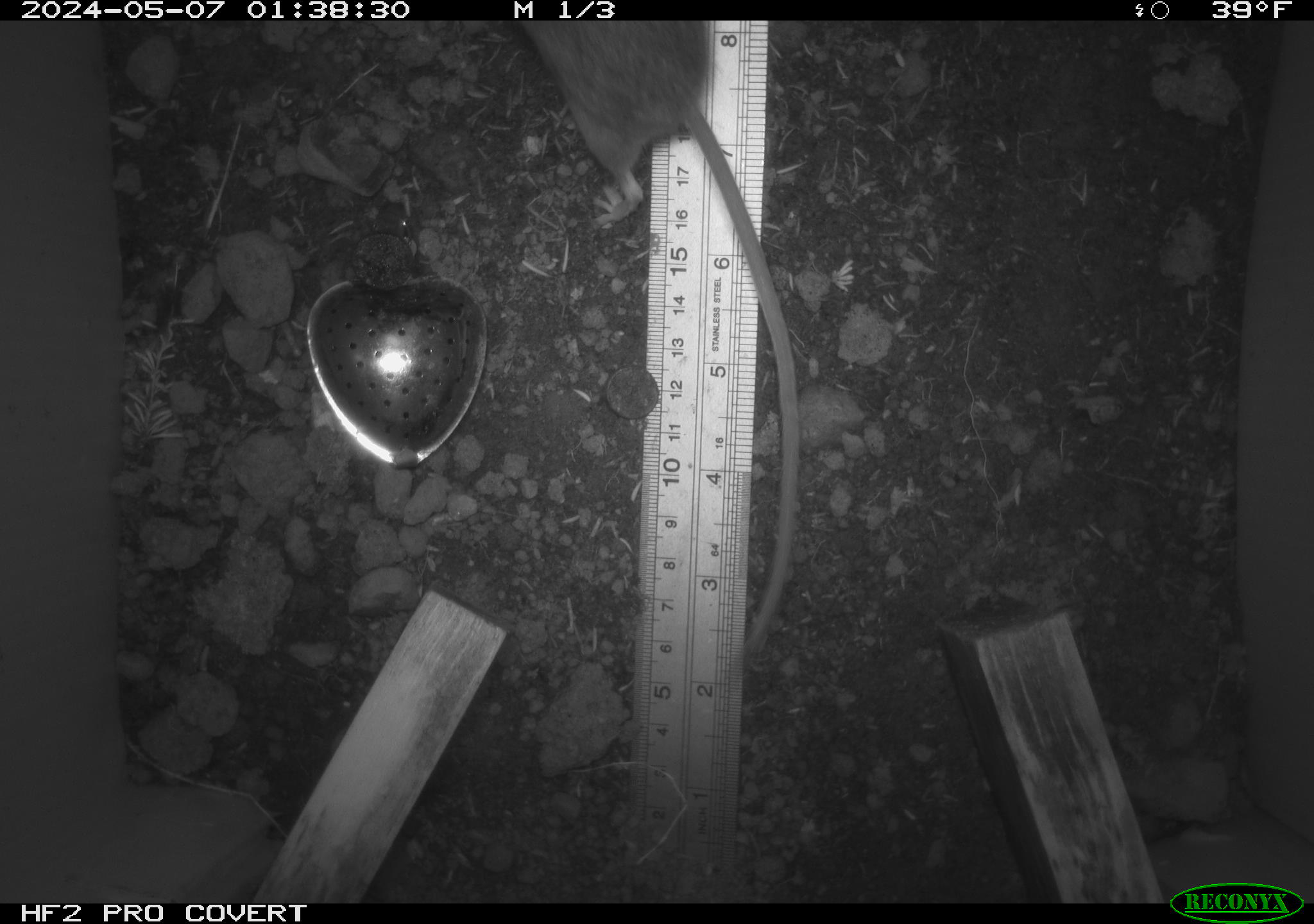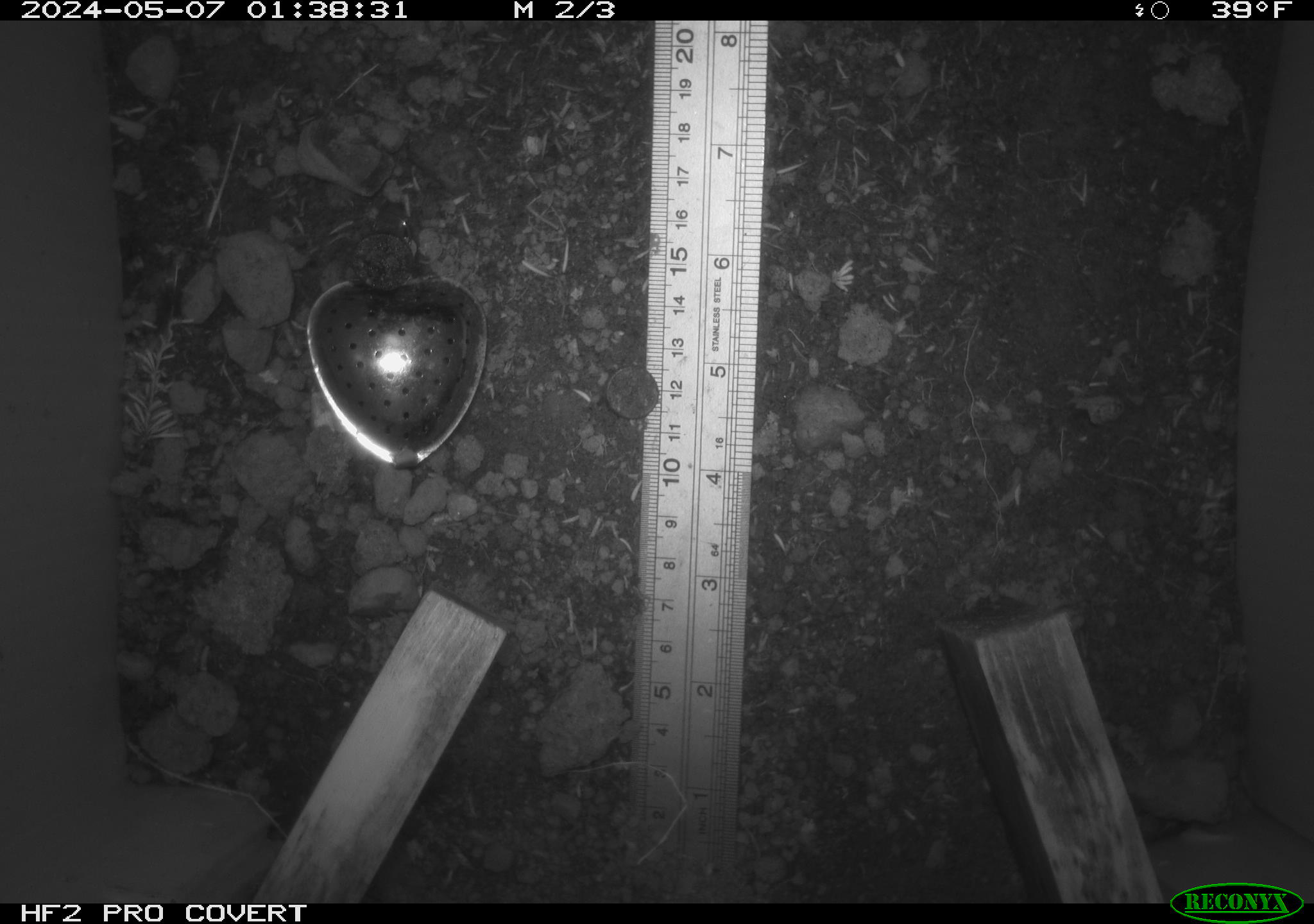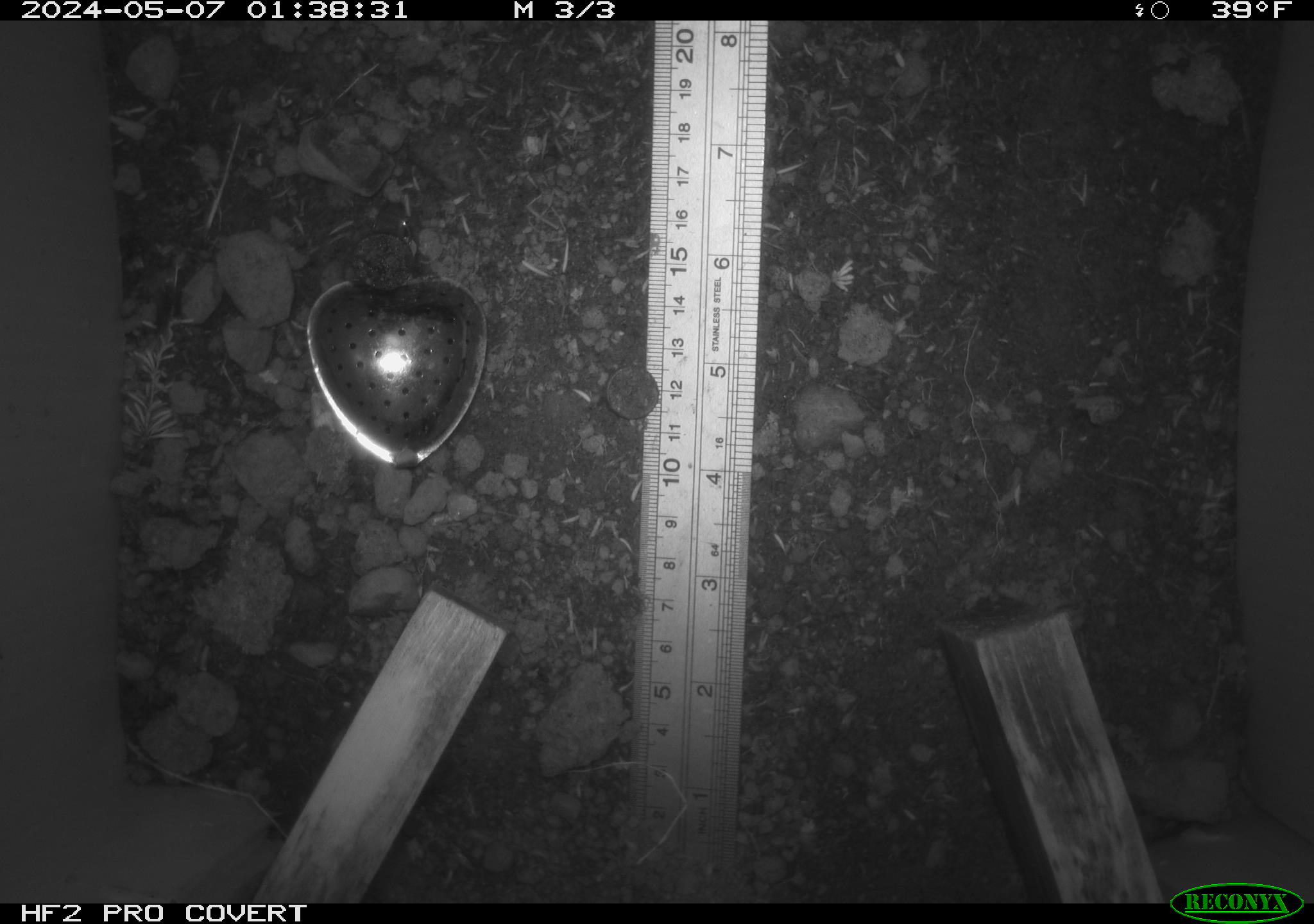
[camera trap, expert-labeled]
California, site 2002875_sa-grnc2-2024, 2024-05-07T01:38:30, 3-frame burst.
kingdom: Animalia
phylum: Chordata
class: Mammalia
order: Rodentia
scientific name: Rodentia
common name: rodent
Rodent (Rodentia).